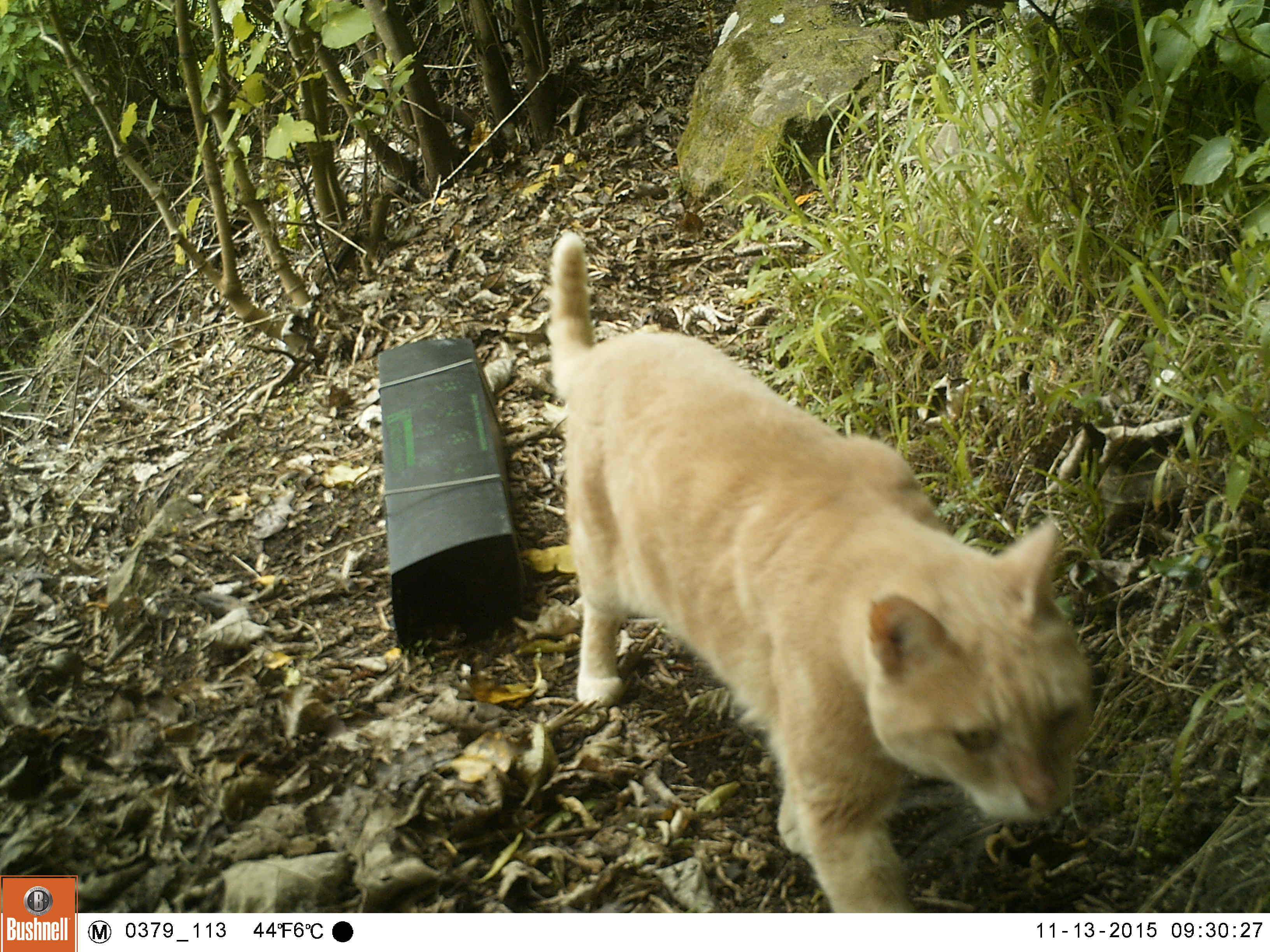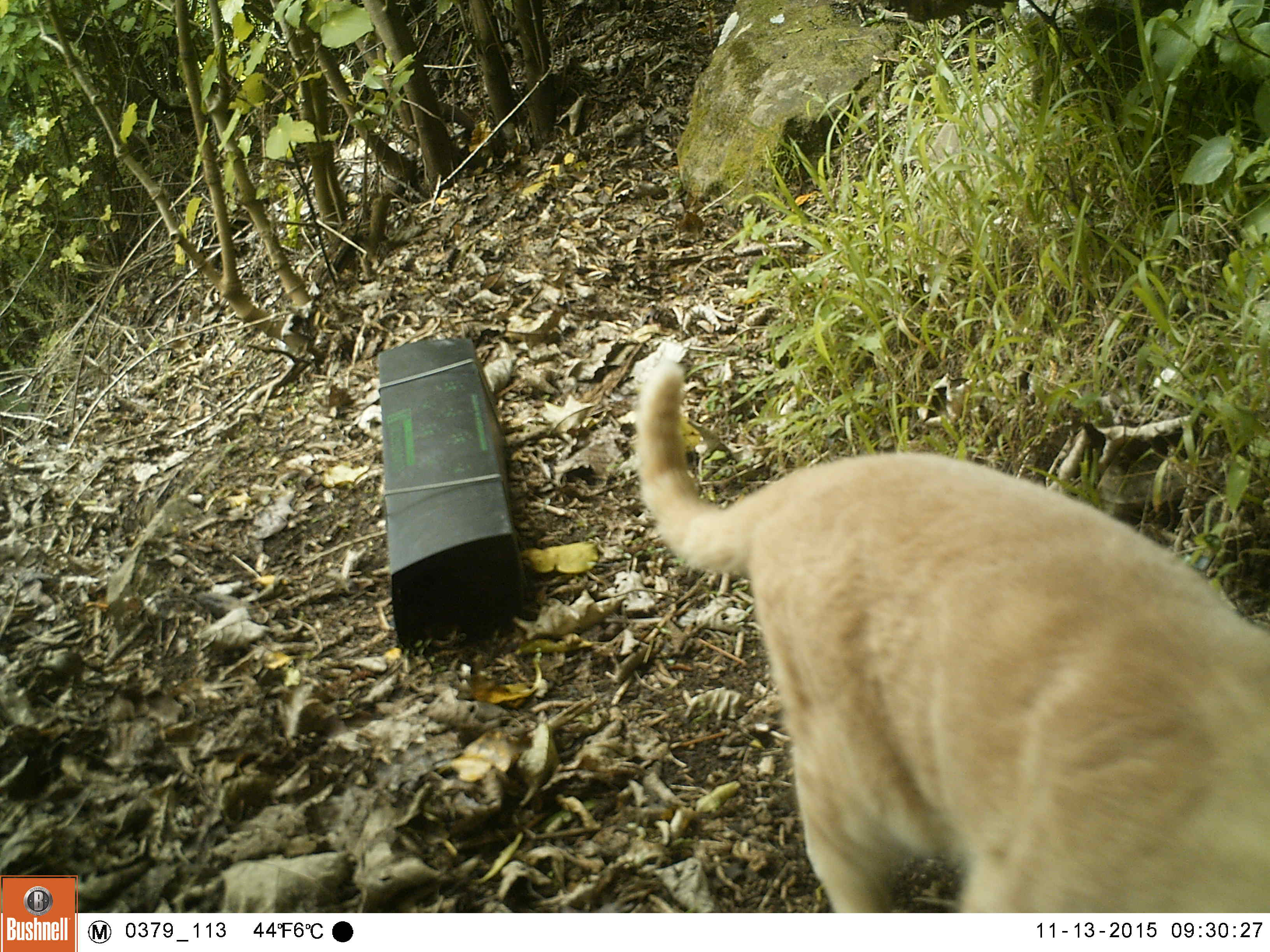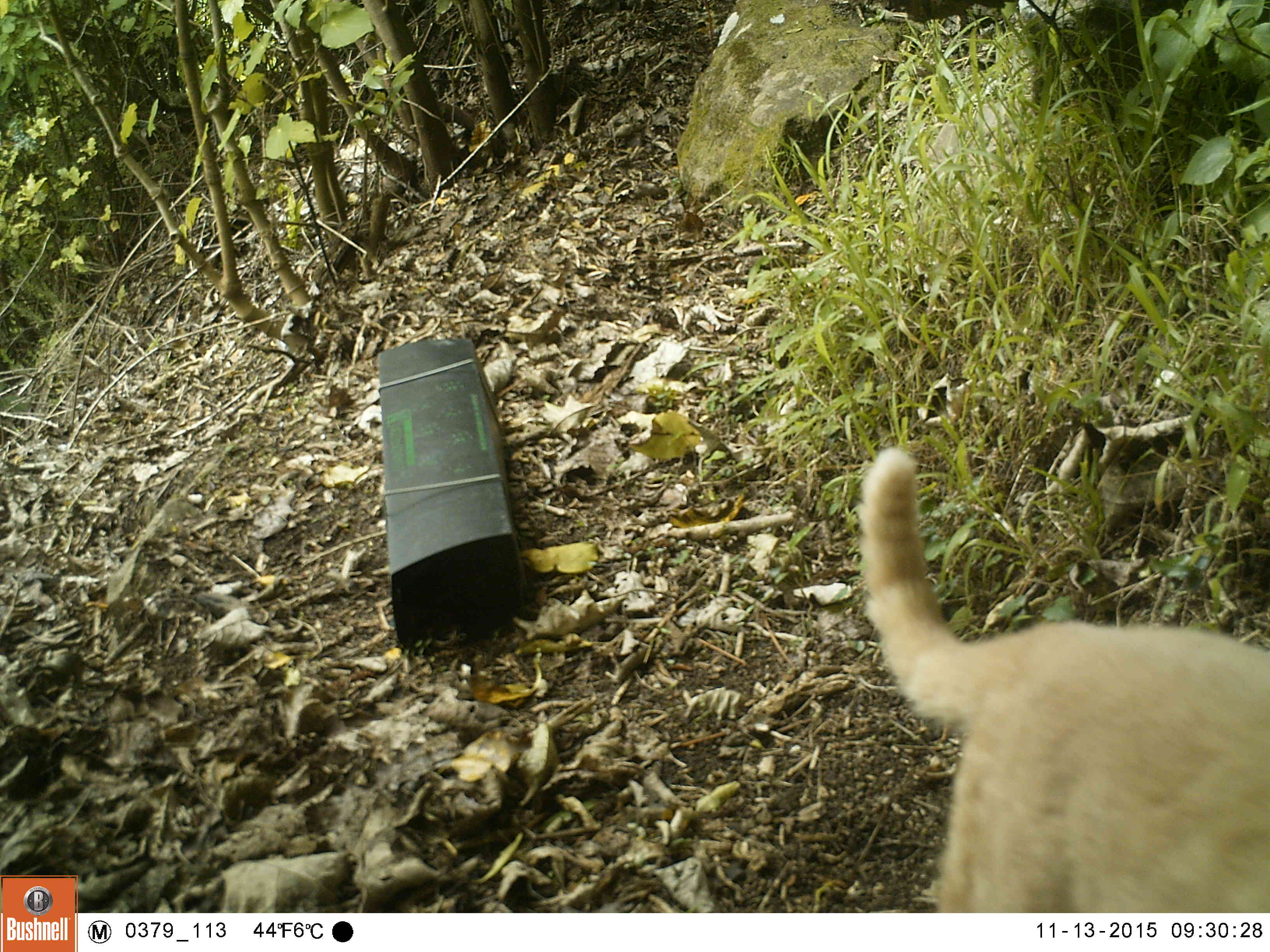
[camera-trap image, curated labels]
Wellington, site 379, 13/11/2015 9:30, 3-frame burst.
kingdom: Animalia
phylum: Chordata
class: Mammalia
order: Carnivora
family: Felidae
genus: Felis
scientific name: Felis catus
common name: cat